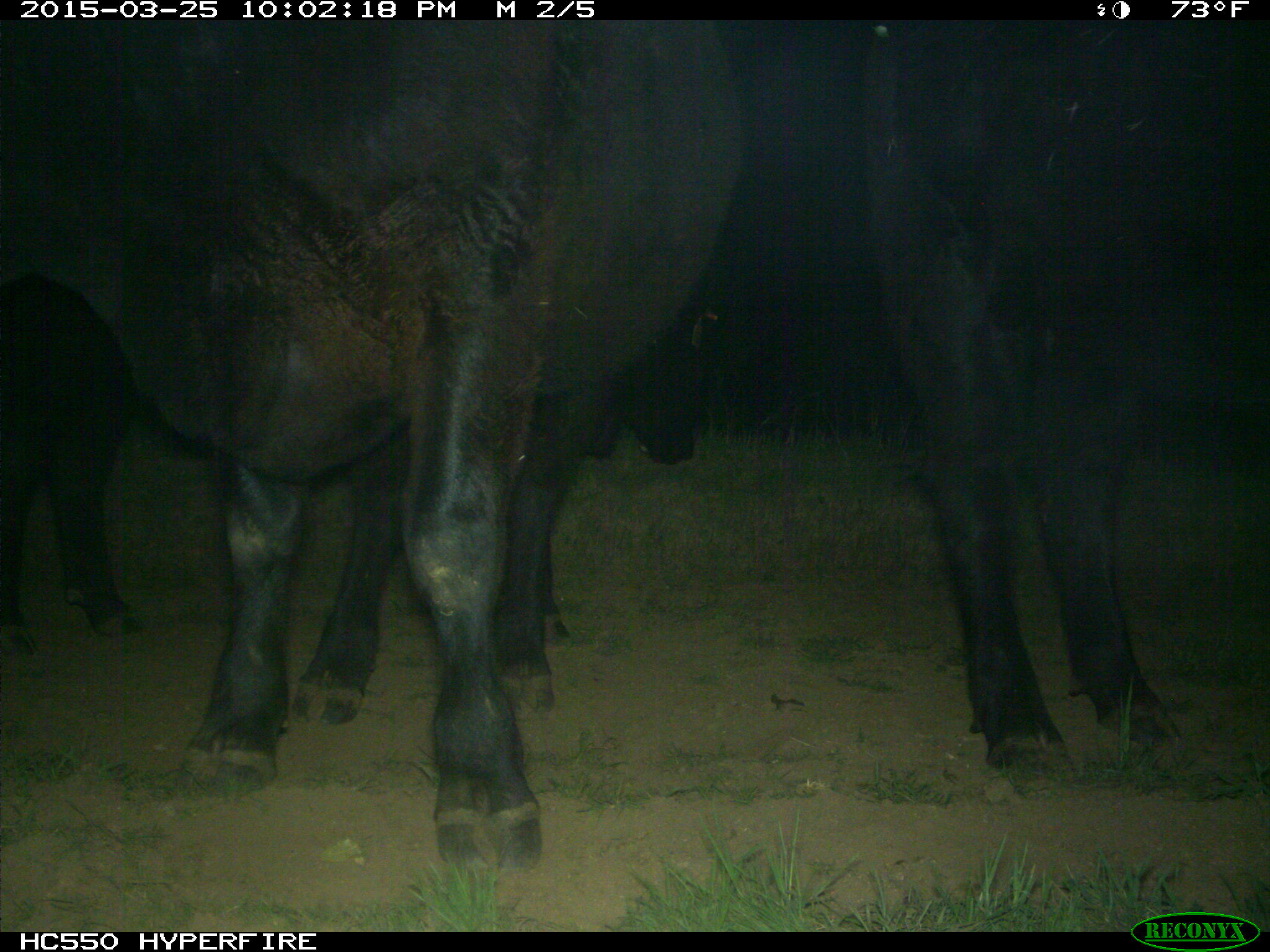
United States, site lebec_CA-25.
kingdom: Animalia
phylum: Chordata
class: Mammalia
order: Artiodactyla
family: Bovidae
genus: Bos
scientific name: Bos taurus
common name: domestic cow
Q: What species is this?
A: Bos taurus (domestic cow).